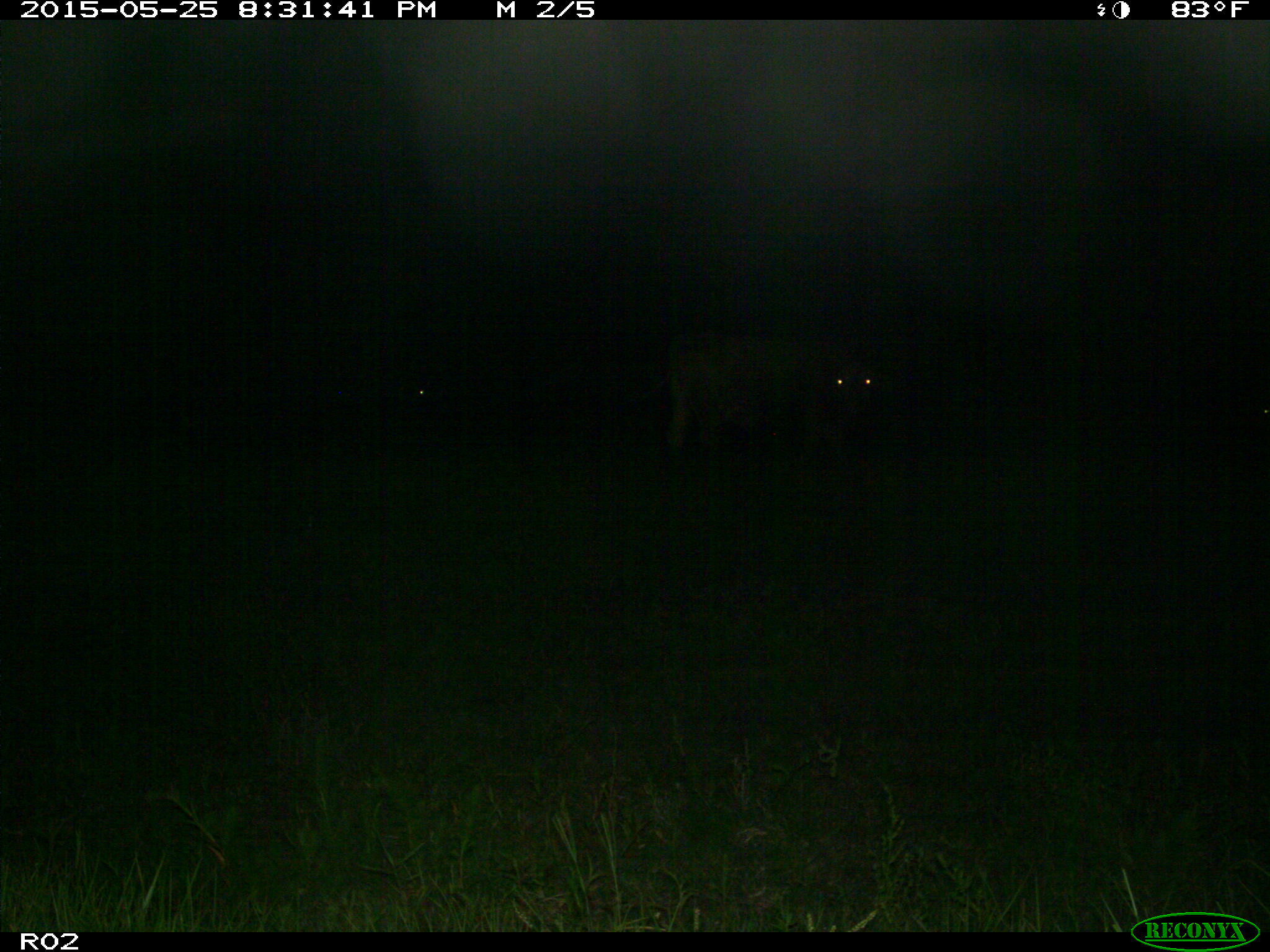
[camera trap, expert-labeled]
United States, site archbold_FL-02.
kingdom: Animalia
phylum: Chordata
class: Mammalia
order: Artiodactyla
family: Bovidae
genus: Bos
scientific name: Bos taurus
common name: domestic cow